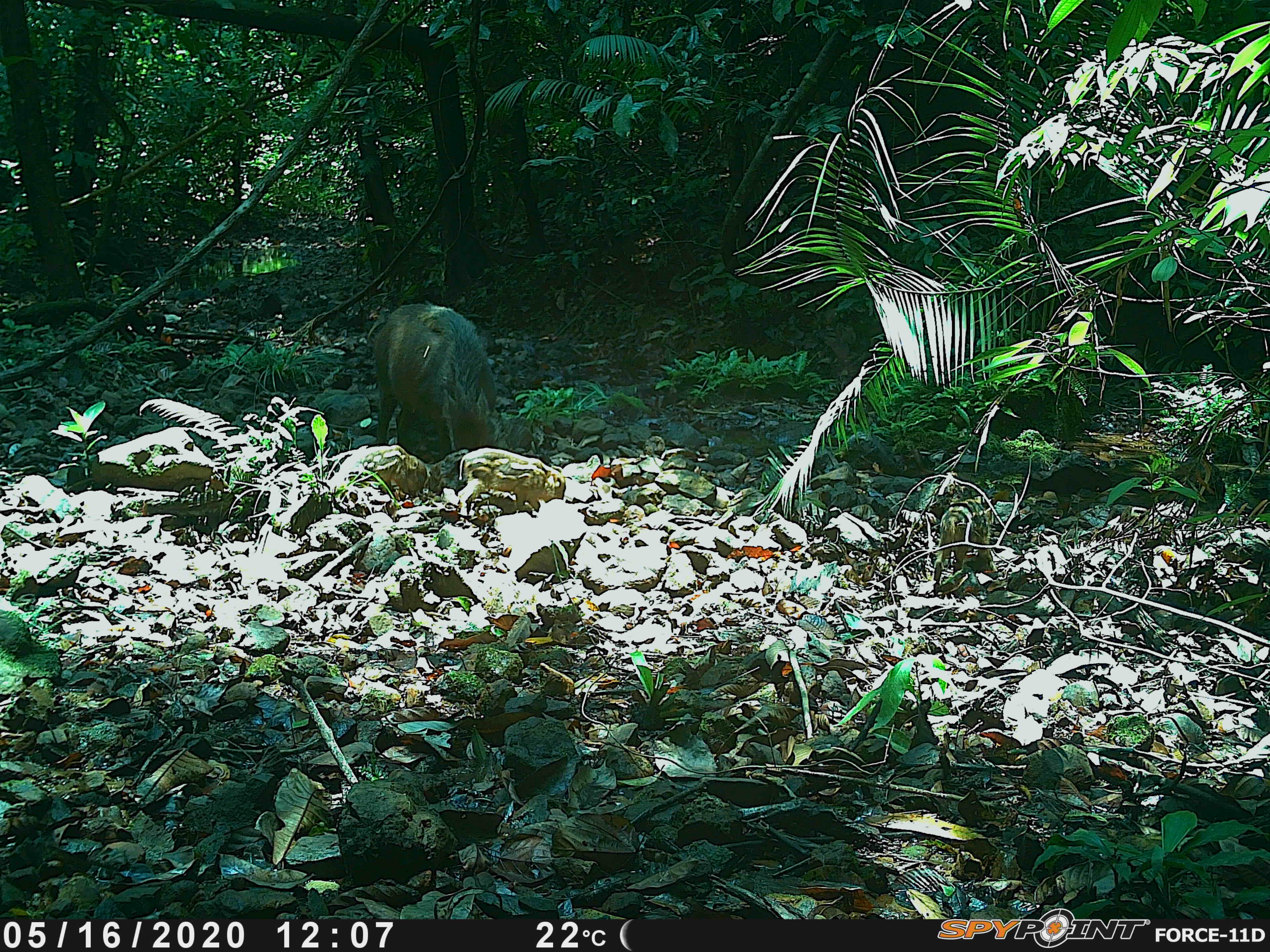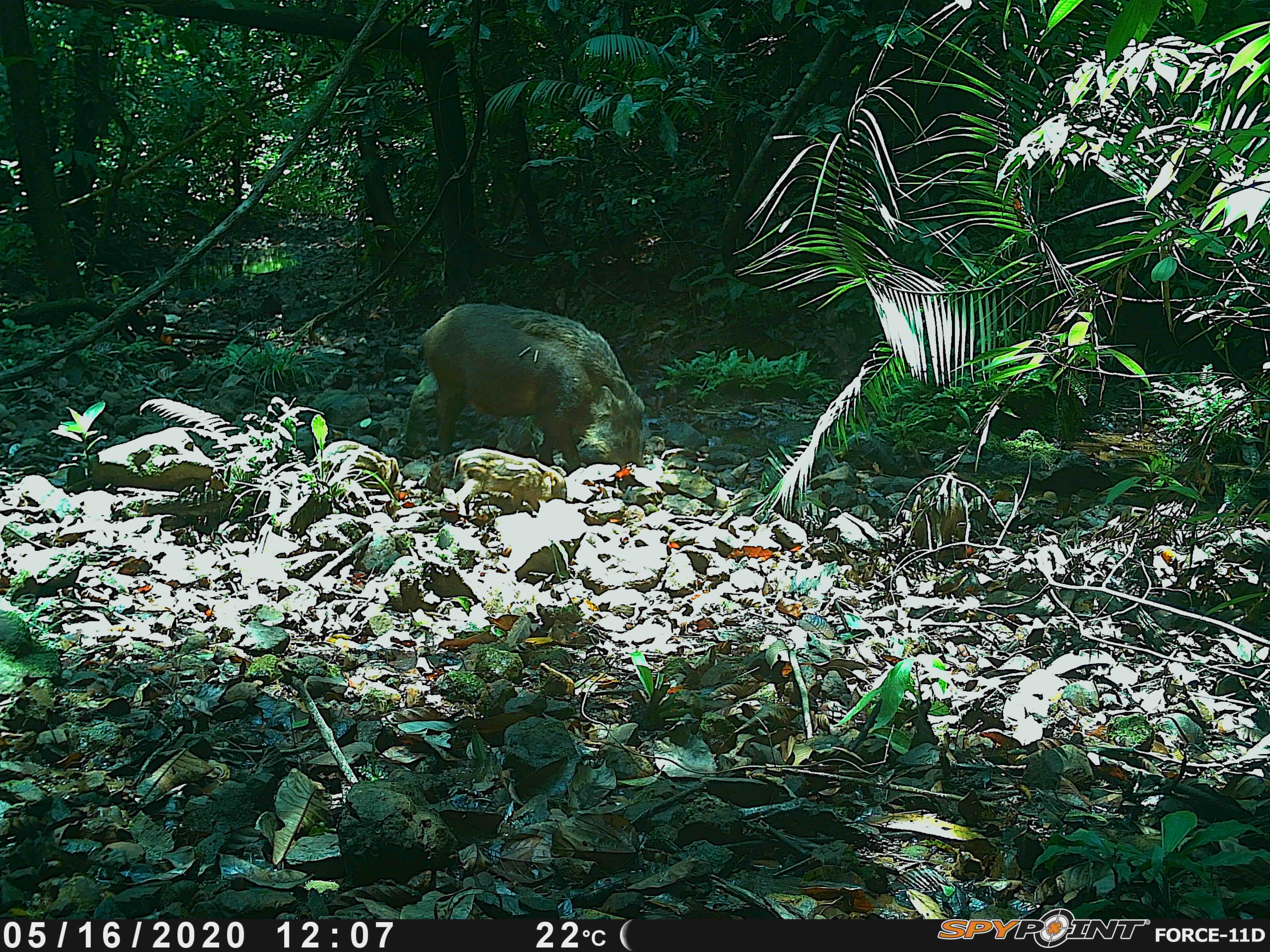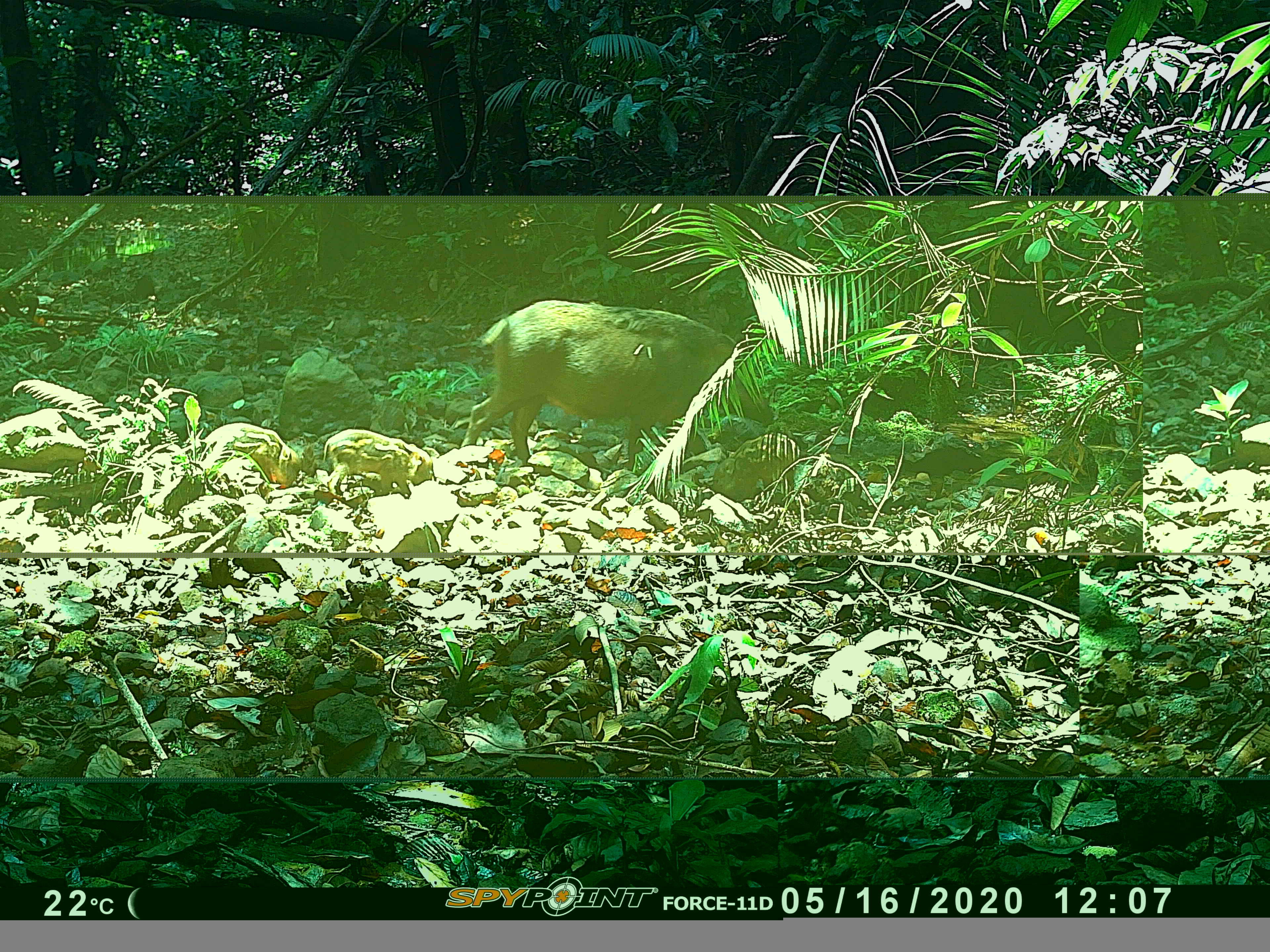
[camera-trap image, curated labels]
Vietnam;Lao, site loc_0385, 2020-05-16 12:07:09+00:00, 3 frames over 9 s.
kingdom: Animalia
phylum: Chordata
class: Mammalia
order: Artiodactyla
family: Suidae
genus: Sus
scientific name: Sus scrofa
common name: eurasian wild pig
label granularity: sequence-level